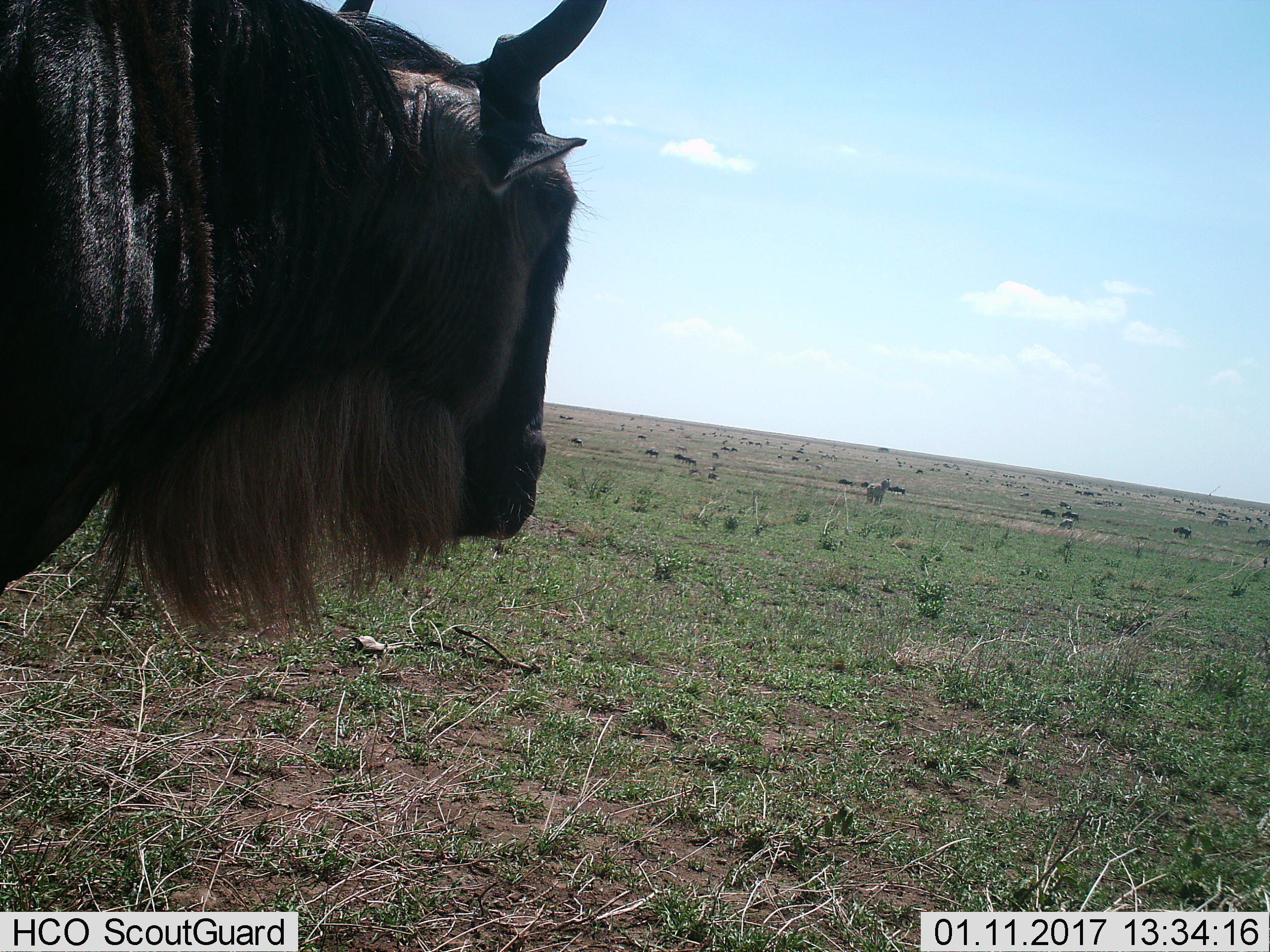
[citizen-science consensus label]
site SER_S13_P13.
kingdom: Animalia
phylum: Chordata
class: Mammalia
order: Artiodactyla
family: Bovidae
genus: Connochaetes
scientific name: Connochaetes taurinus taurinus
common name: blue wildebeest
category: wildebeestblue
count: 11-50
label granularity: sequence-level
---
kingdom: Animalia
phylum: Chordata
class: Mammalia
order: Perissodactyla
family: Equidae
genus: Equus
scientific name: Equus quagga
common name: plains zebra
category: zebraplains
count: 5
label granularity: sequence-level